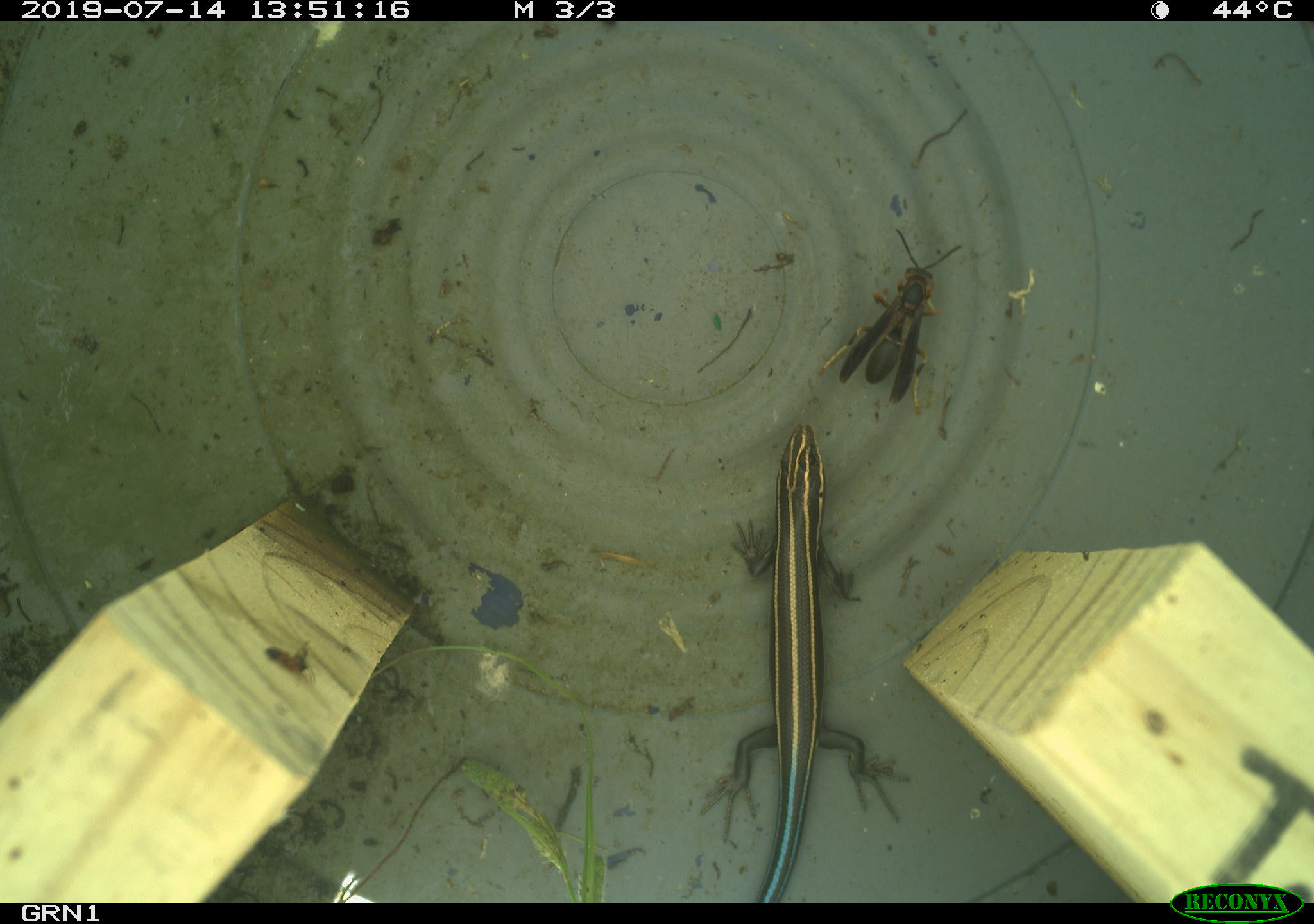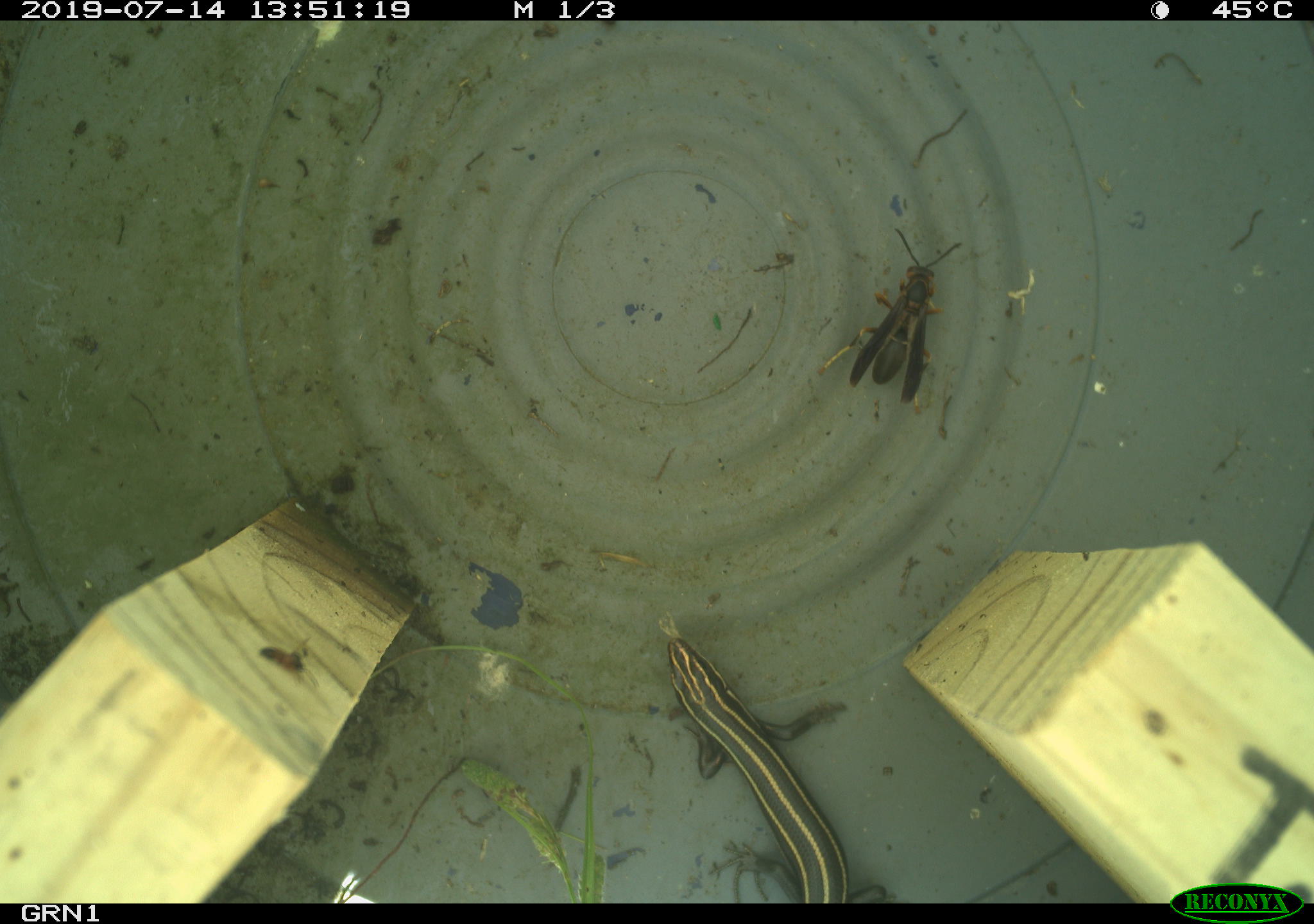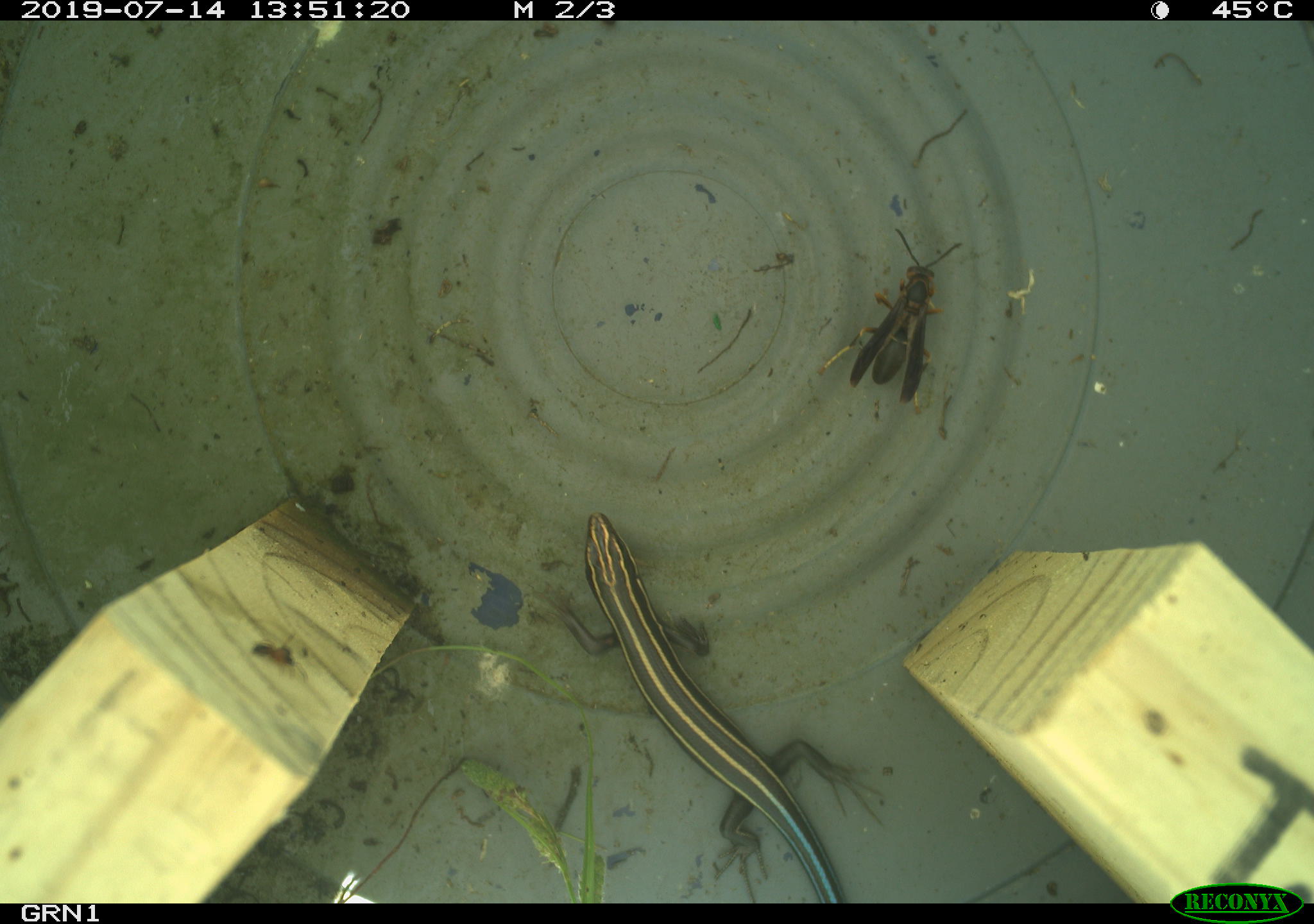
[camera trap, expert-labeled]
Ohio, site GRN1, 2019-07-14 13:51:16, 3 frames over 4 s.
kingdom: Animalia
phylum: Chordata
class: Reptilia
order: Squamata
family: Scincidae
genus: Plestiodon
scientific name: Plestiodon fasciatus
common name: common five-lined skink